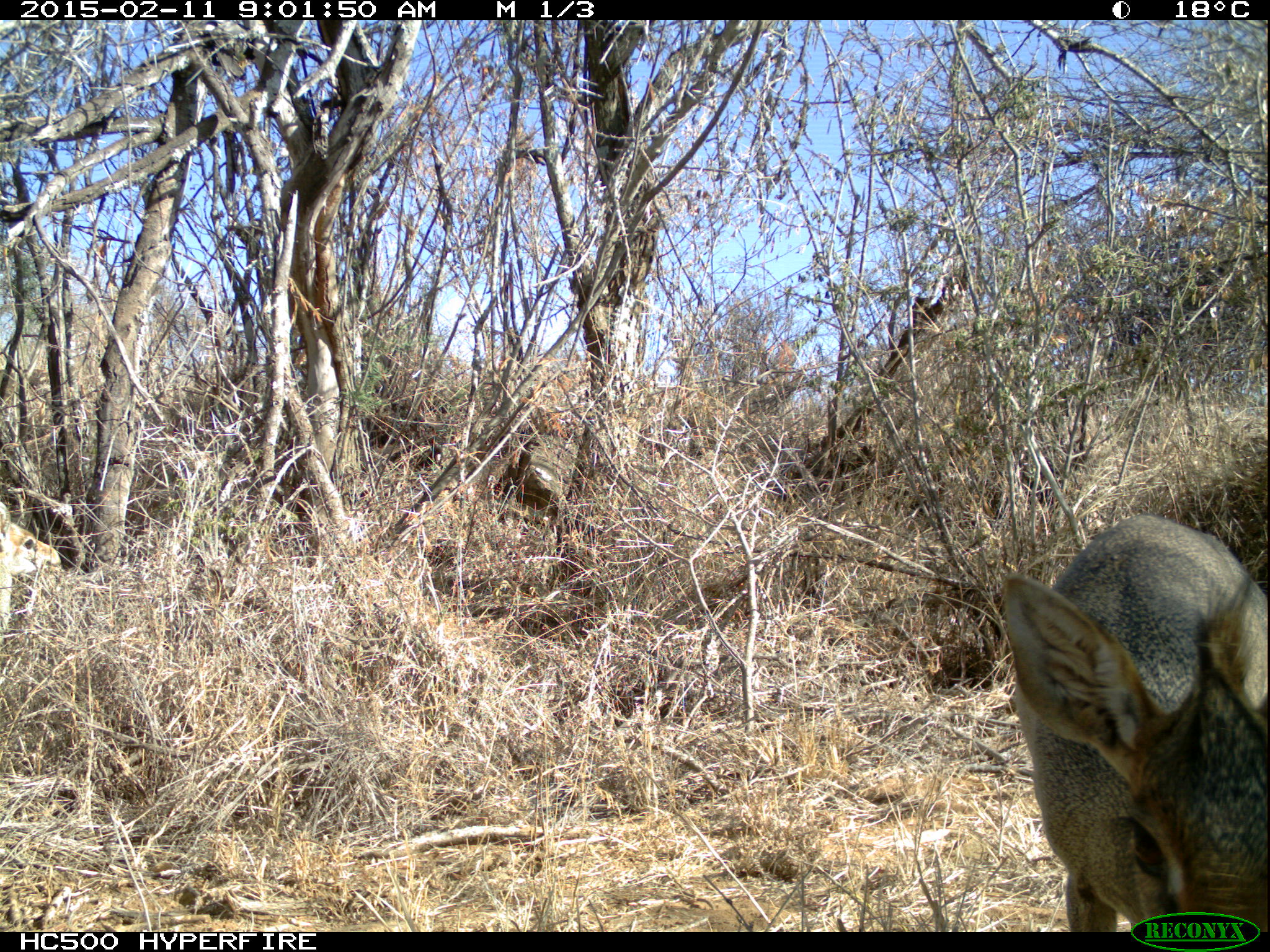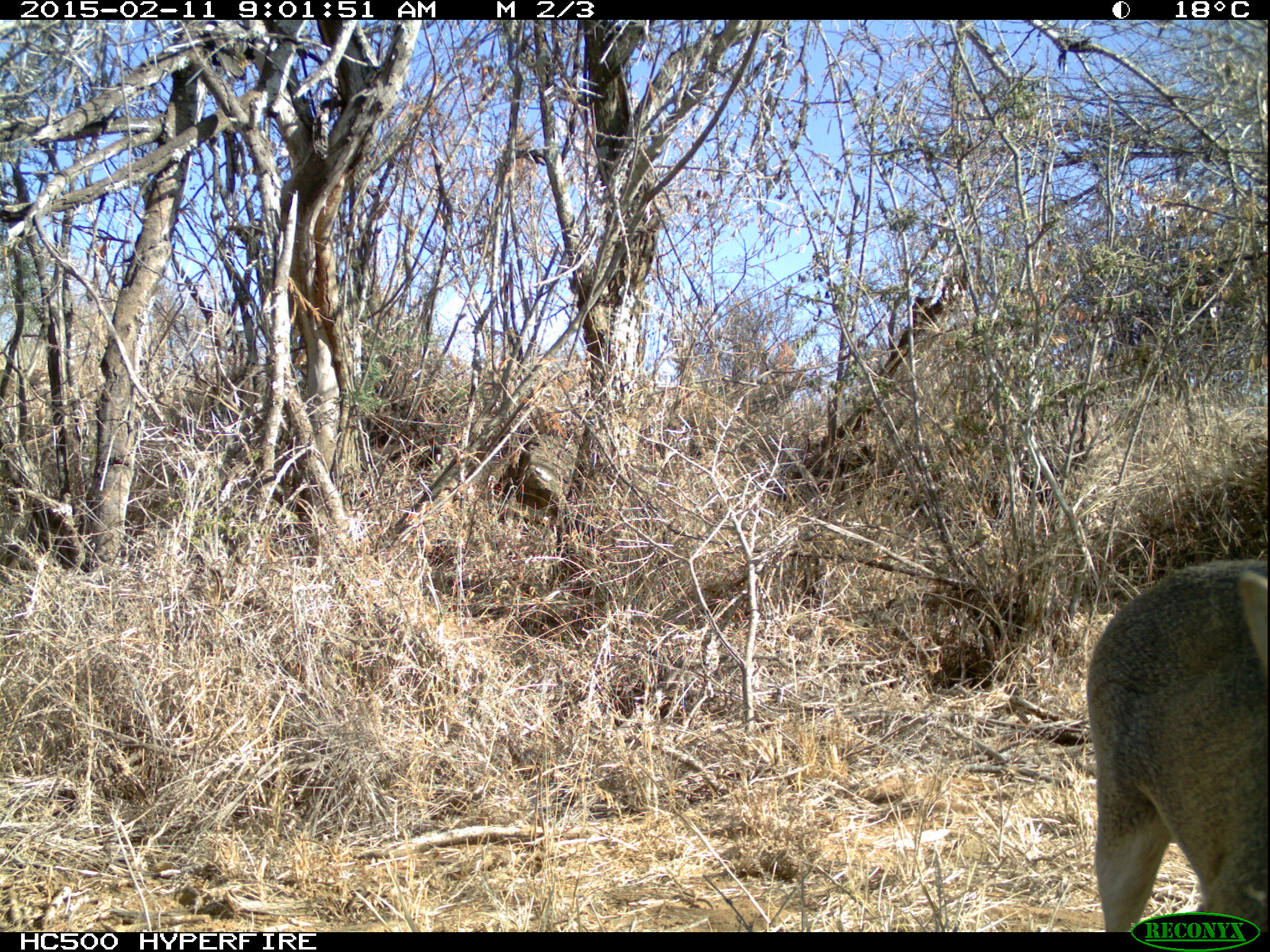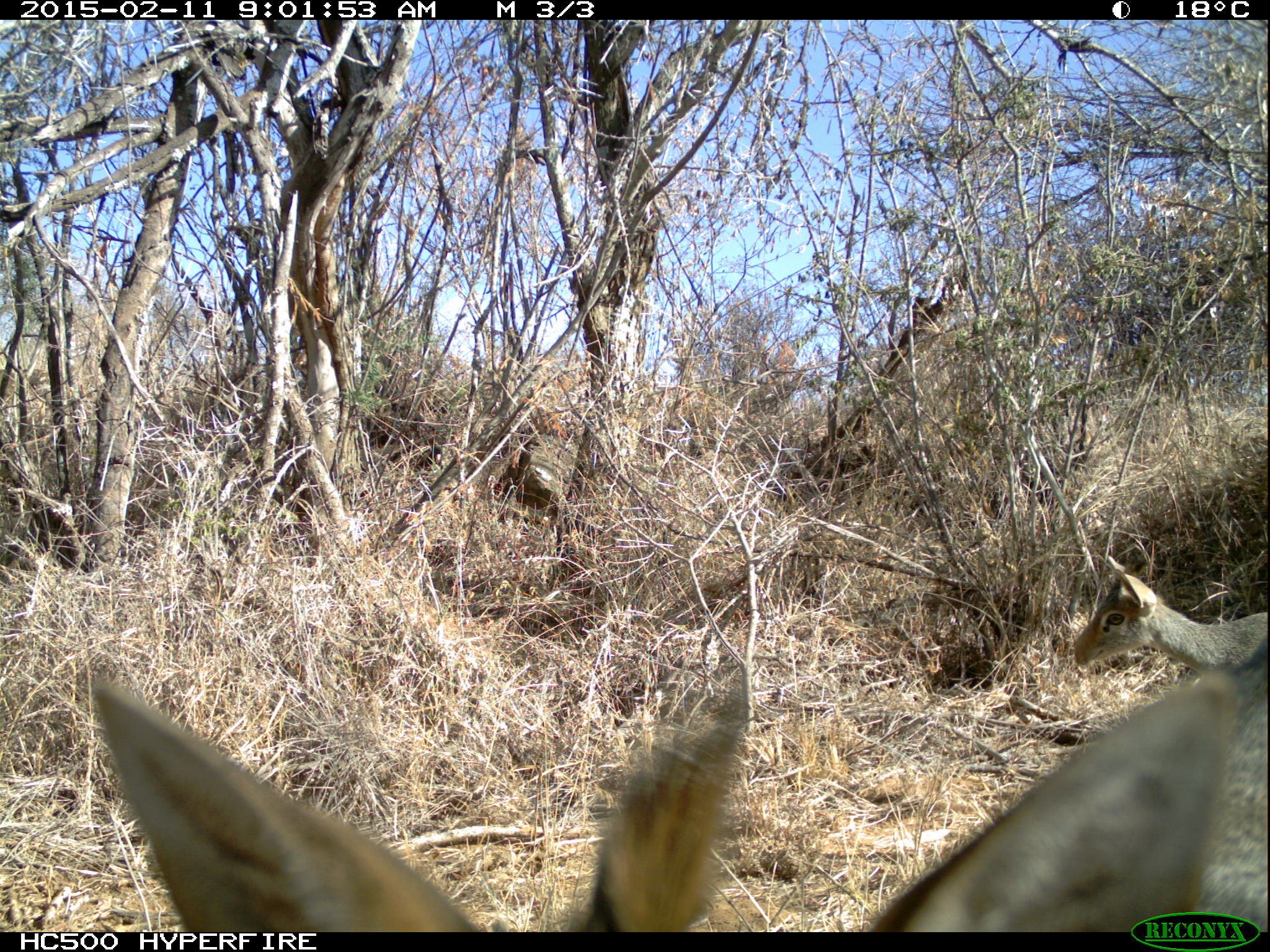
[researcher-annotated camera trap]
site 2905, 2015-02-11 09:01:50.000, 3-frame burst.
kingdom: Animalia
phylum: Chordata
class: Mammalia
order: Artiodactyla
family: Bovidae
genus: Madoqua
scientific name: Madoqua guentheri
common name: günther's dik-dik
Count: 2.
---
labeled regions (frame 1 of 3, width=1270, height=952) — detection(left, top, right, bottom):
madoqua guentheri: detection(992, 515, 1270, 931); detection(0, 499, 60, 648)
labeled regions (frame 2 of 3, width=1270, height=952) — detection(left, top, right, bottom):
madoqua guentheri: detection(1084, 556, 1268, 940)